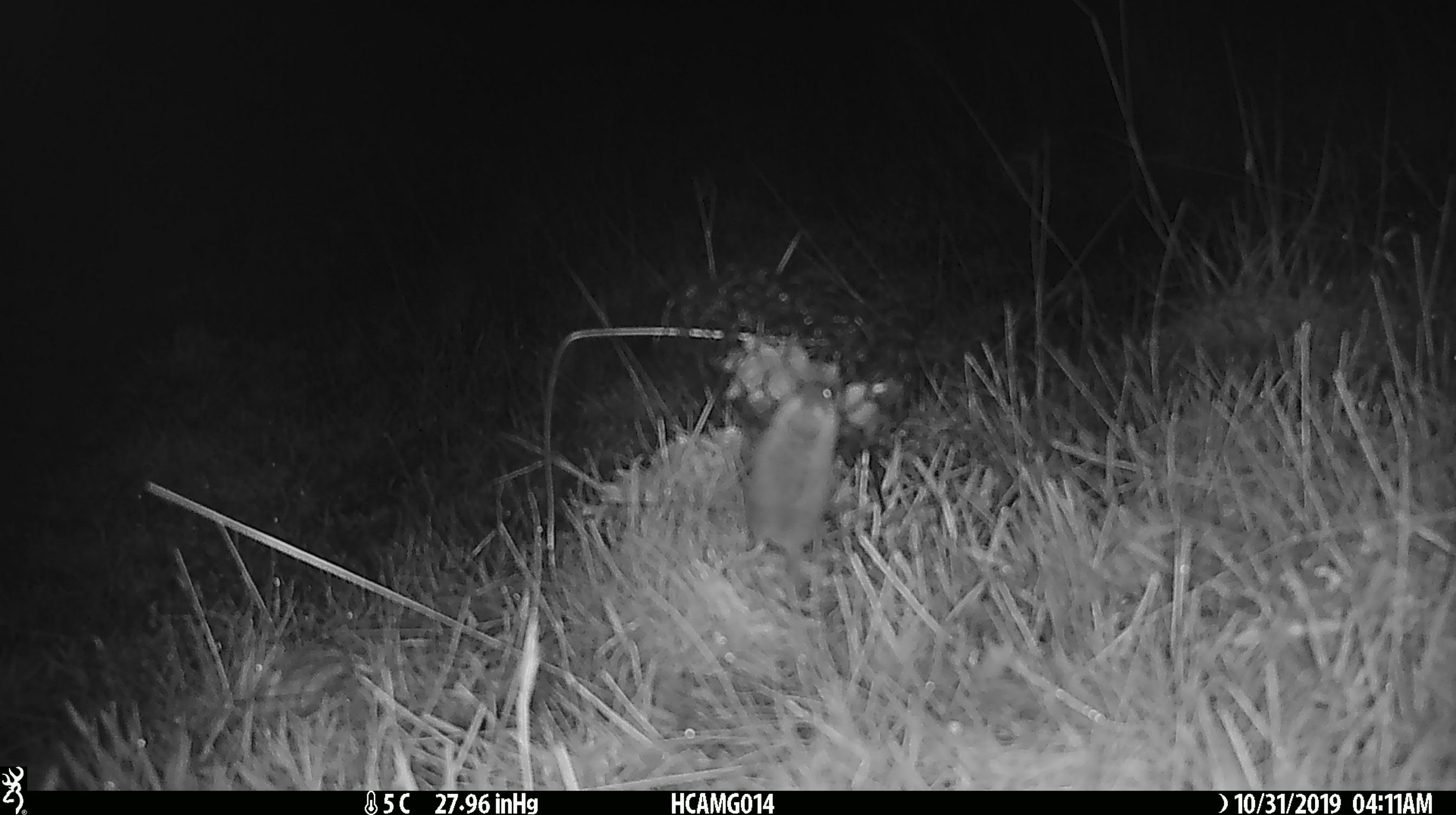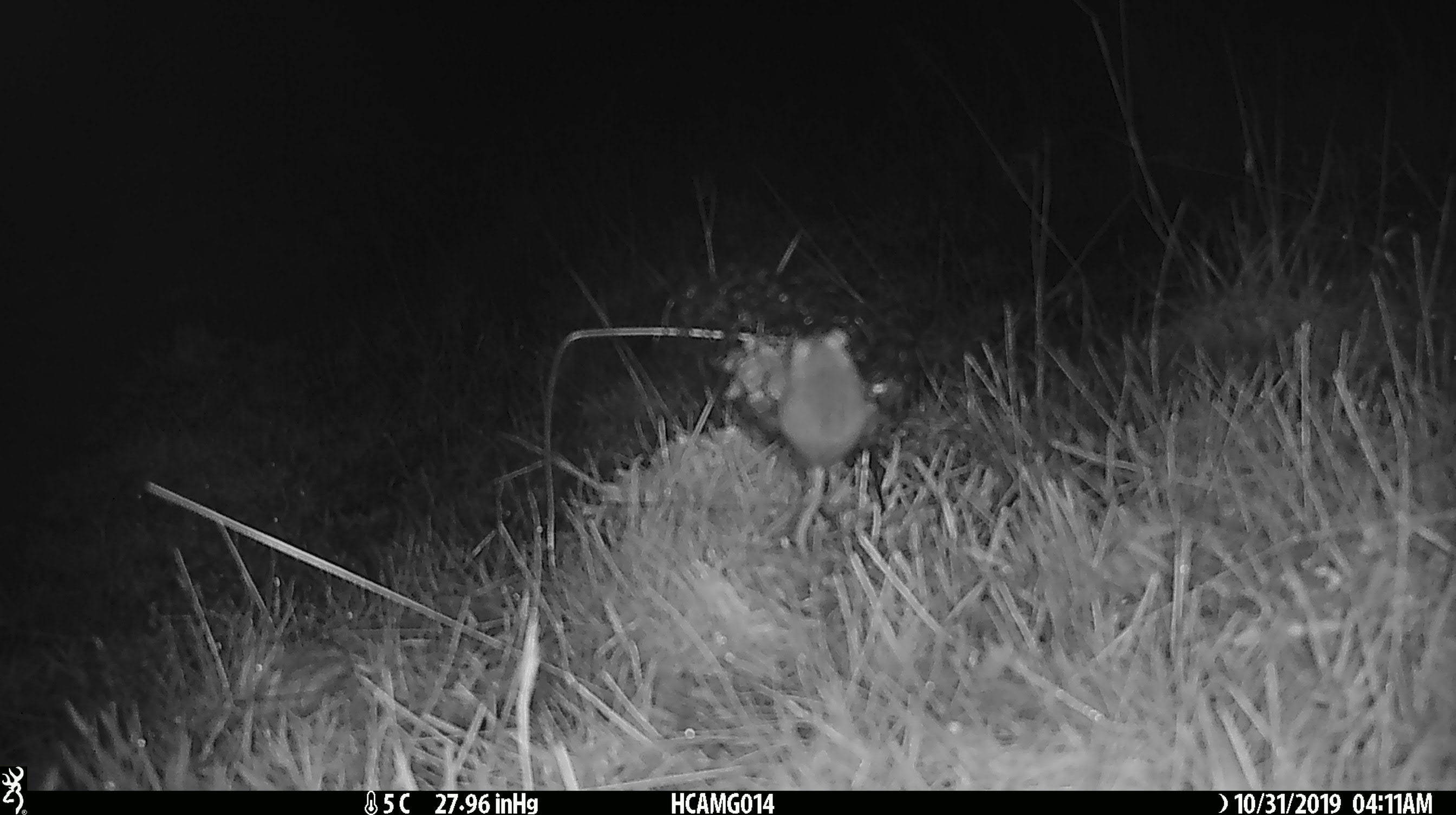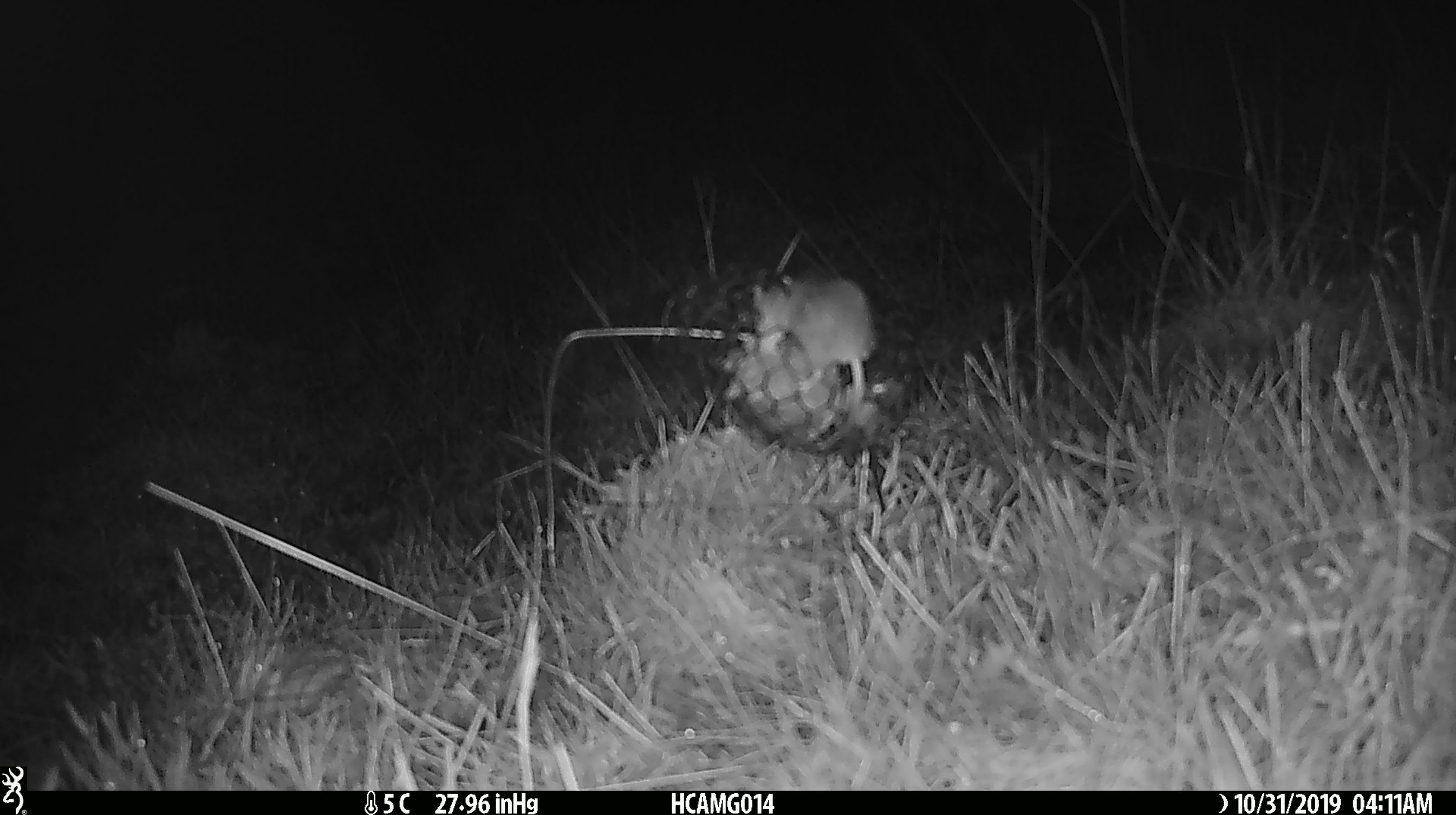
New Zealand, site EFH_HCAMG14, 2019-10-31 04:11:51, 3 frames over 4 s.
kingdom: Animalia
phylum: Chordata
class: Mammalia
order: Rodentia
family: Muridae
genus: Mus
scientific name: Mus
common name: mouse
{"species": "mouse (Mus)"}